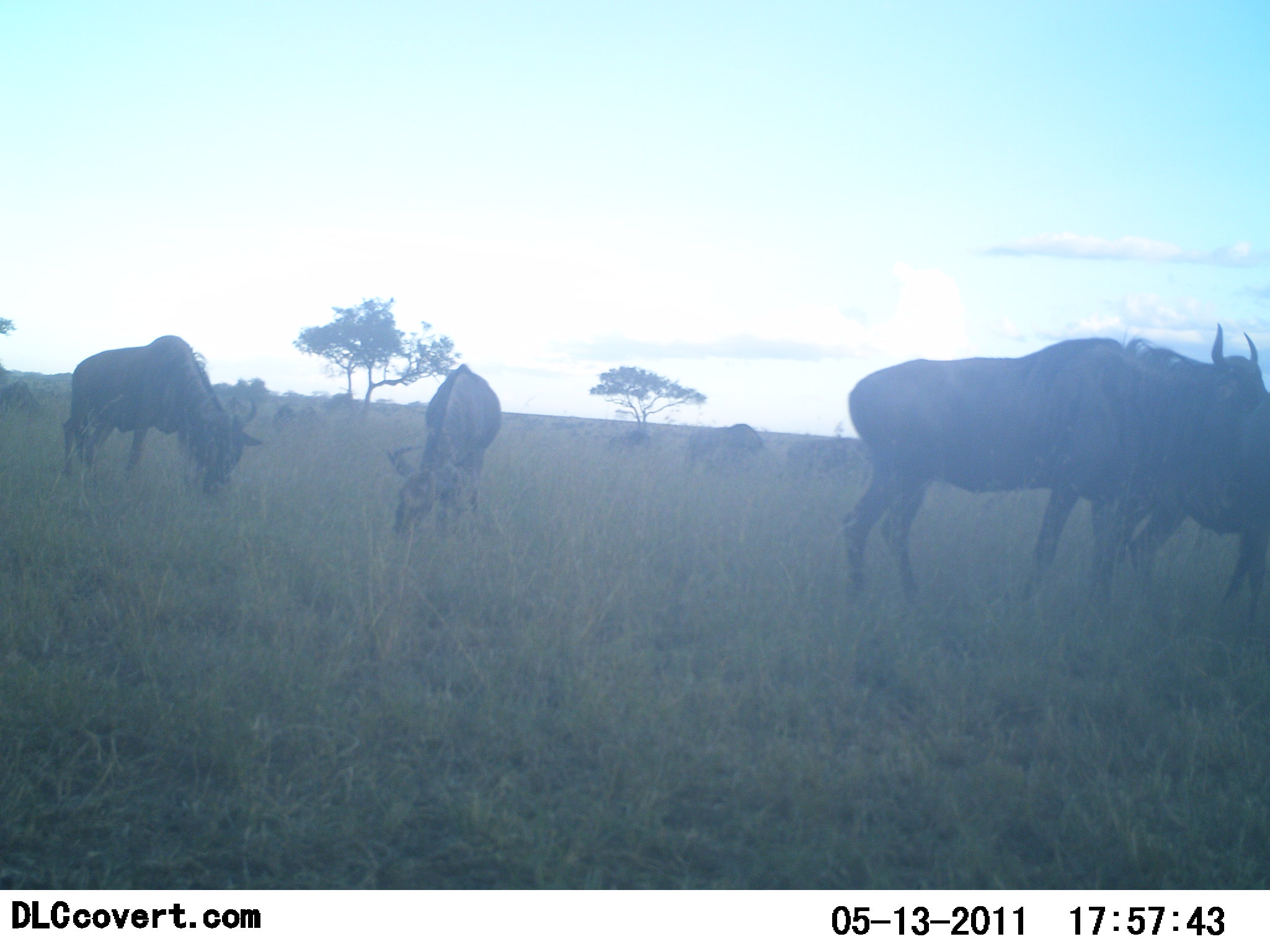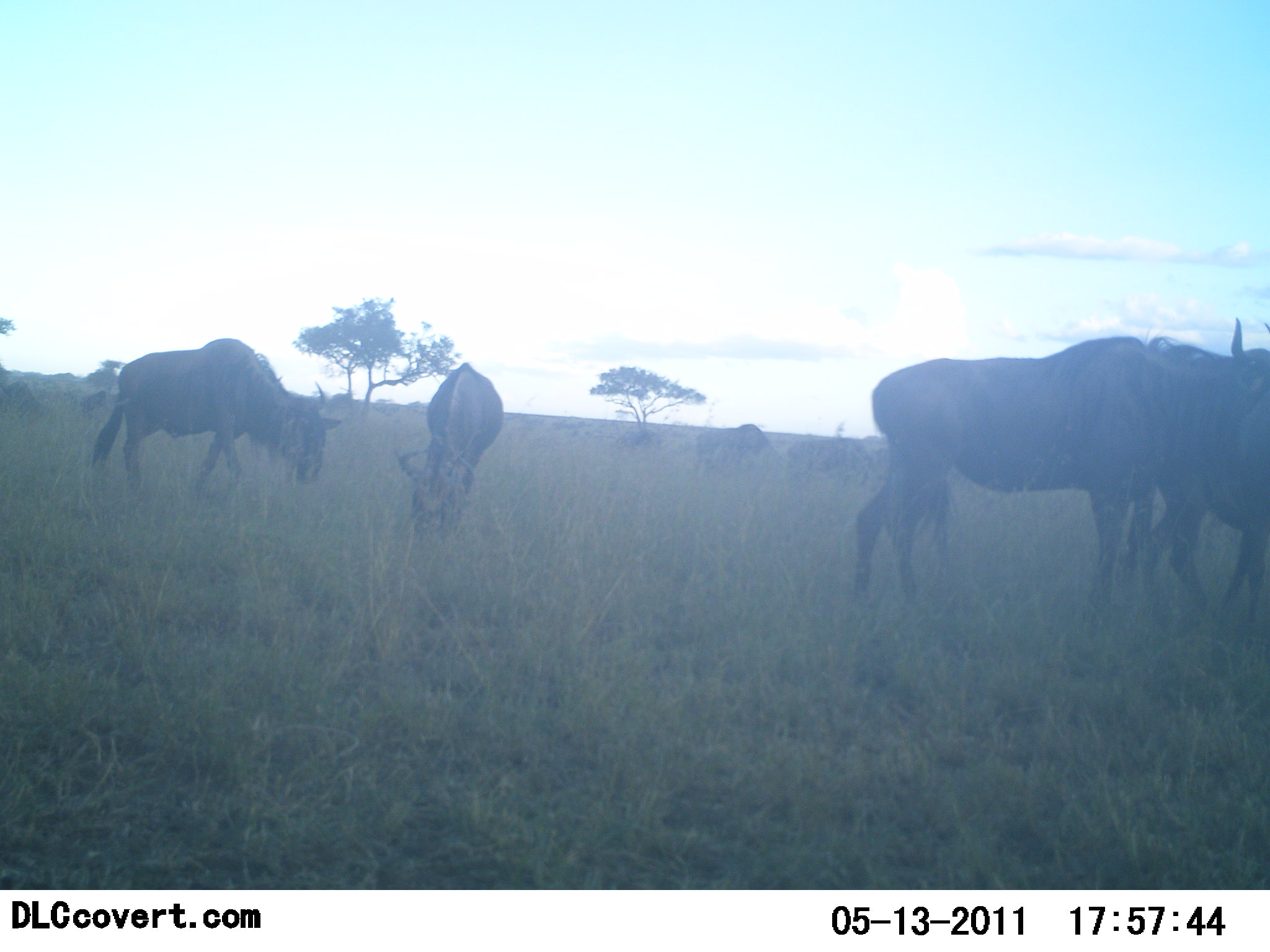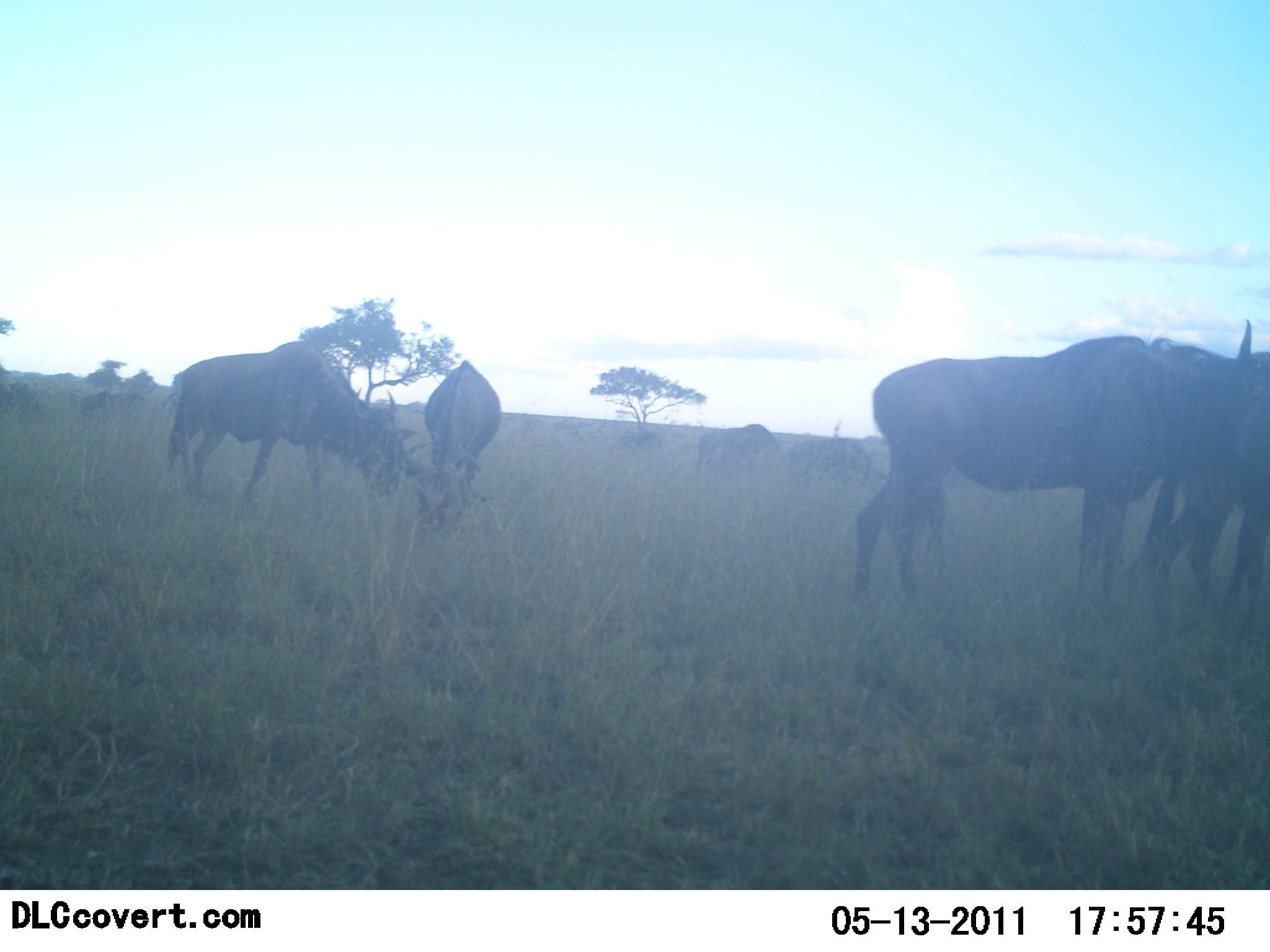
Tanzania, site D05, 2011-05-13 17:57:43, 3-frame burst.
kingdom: Animalia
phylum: Chordata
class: Mammalia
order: Artiodactyla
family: Bovidae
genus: Connochaetes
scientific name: Connochaetes taurinus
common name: blue wildebeest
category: wildebeest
Wildebeest (blue wildebeest) (Connochaetes taurinus), count 9. Behavior (volunteer vote fractions): standing 31%, resting 0%, moving 23%, interacting 0%. Young present (vote fraction): 0%. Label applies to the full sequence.